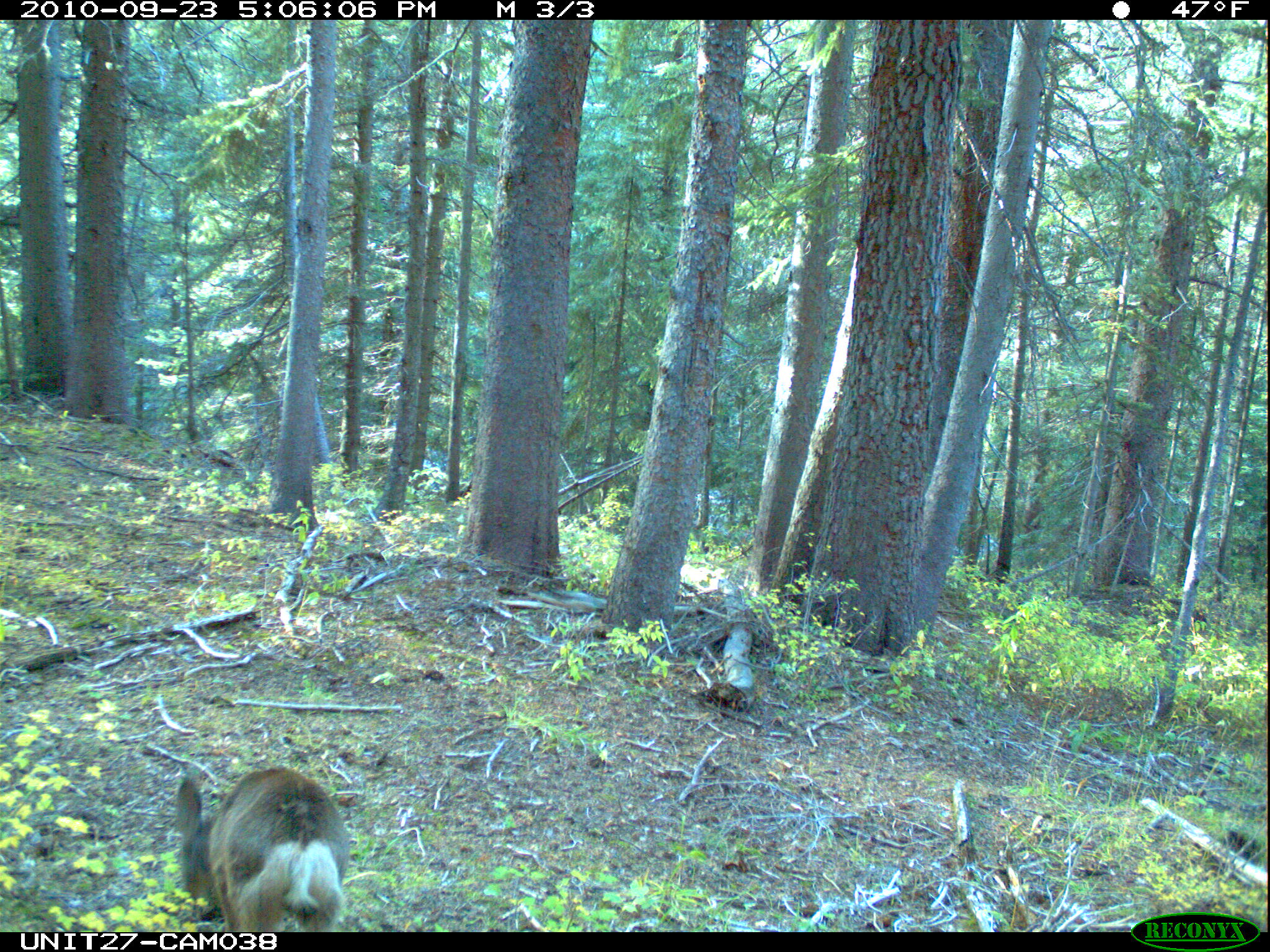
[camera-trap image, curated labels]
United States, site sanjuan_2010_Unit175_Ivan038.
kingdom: Animalia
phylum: Chordata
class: Mammalia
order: Artiodactyla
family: Cervidae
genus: Odocoileus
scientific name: Odocoileus hemionus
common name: mule deer